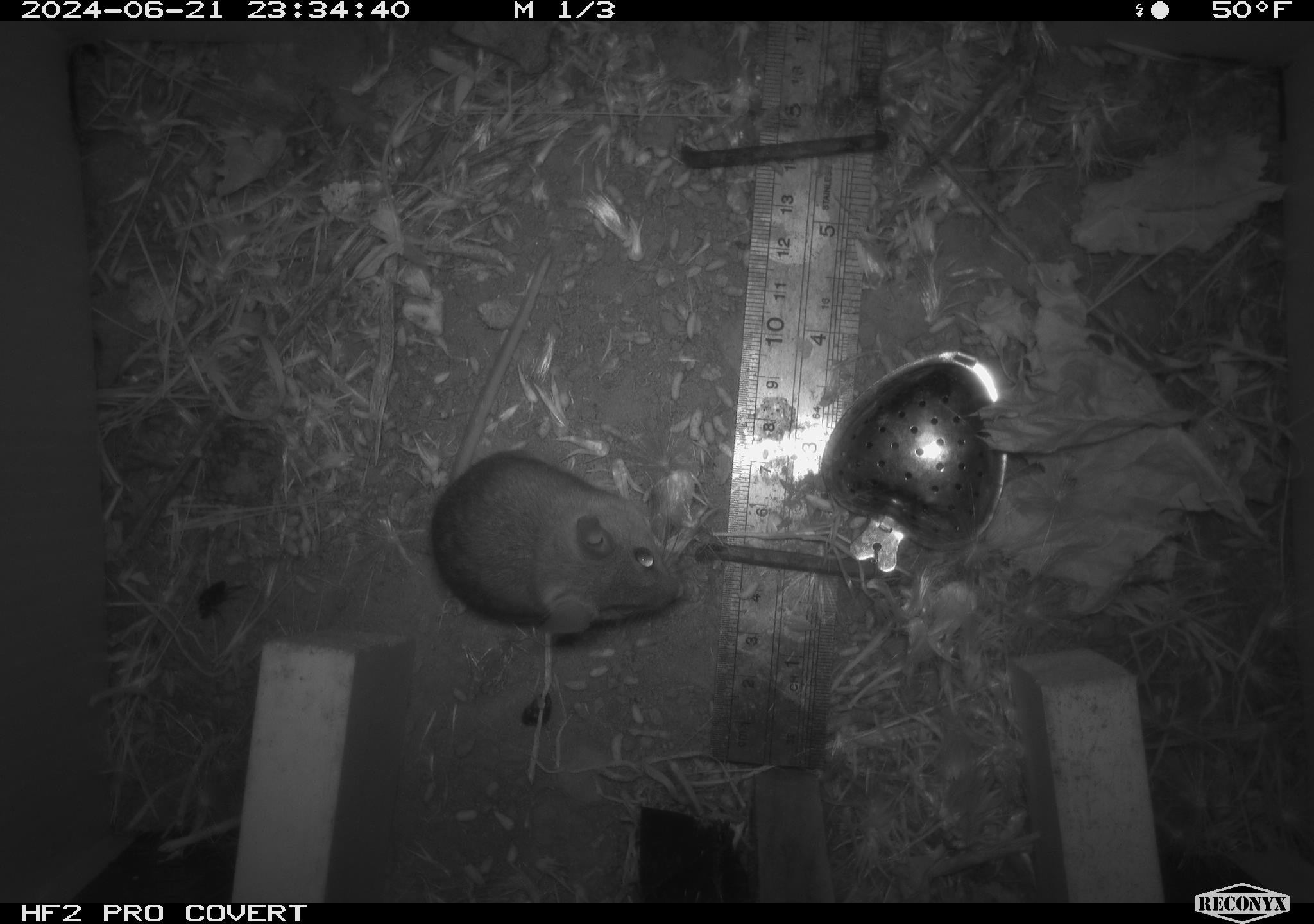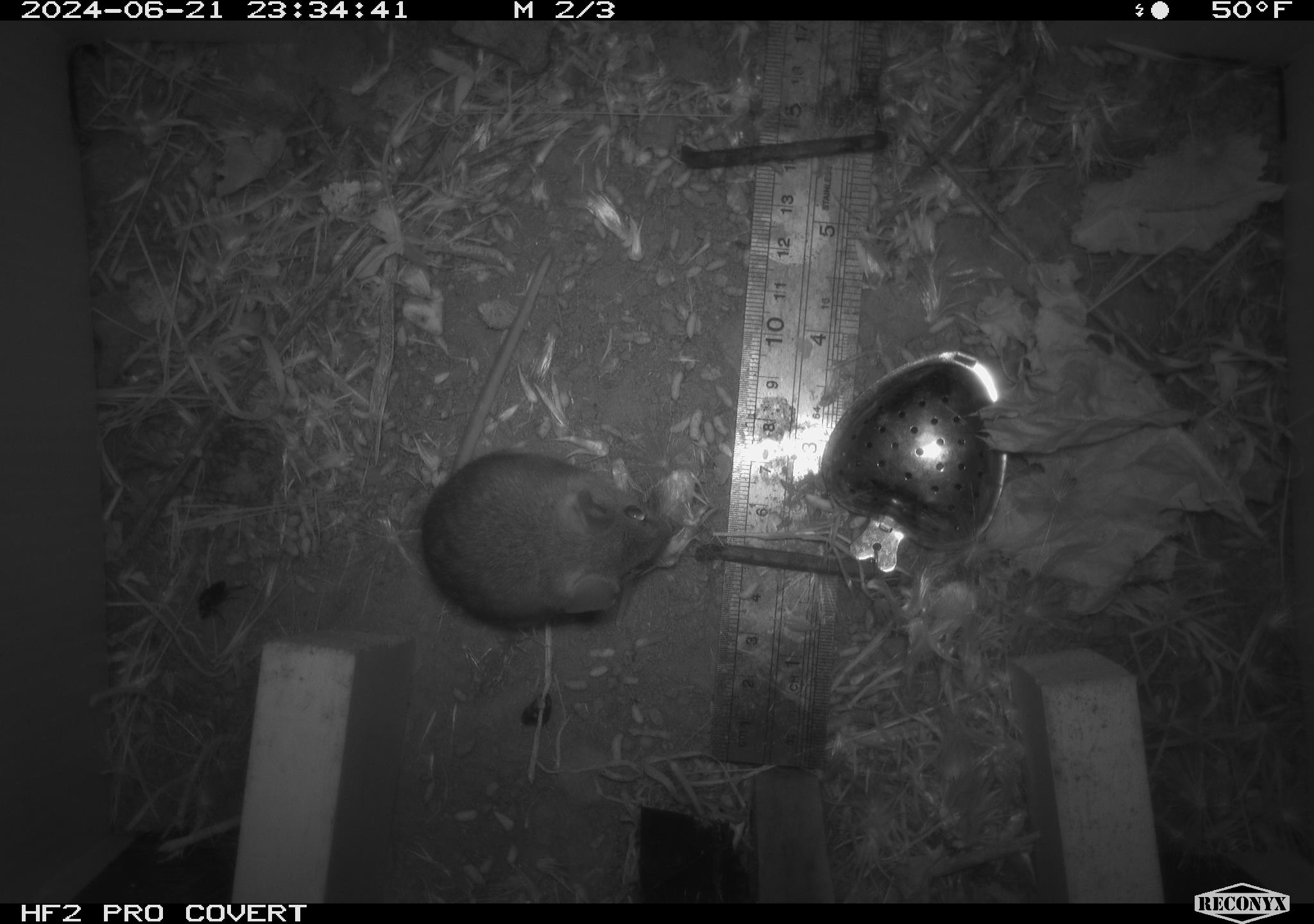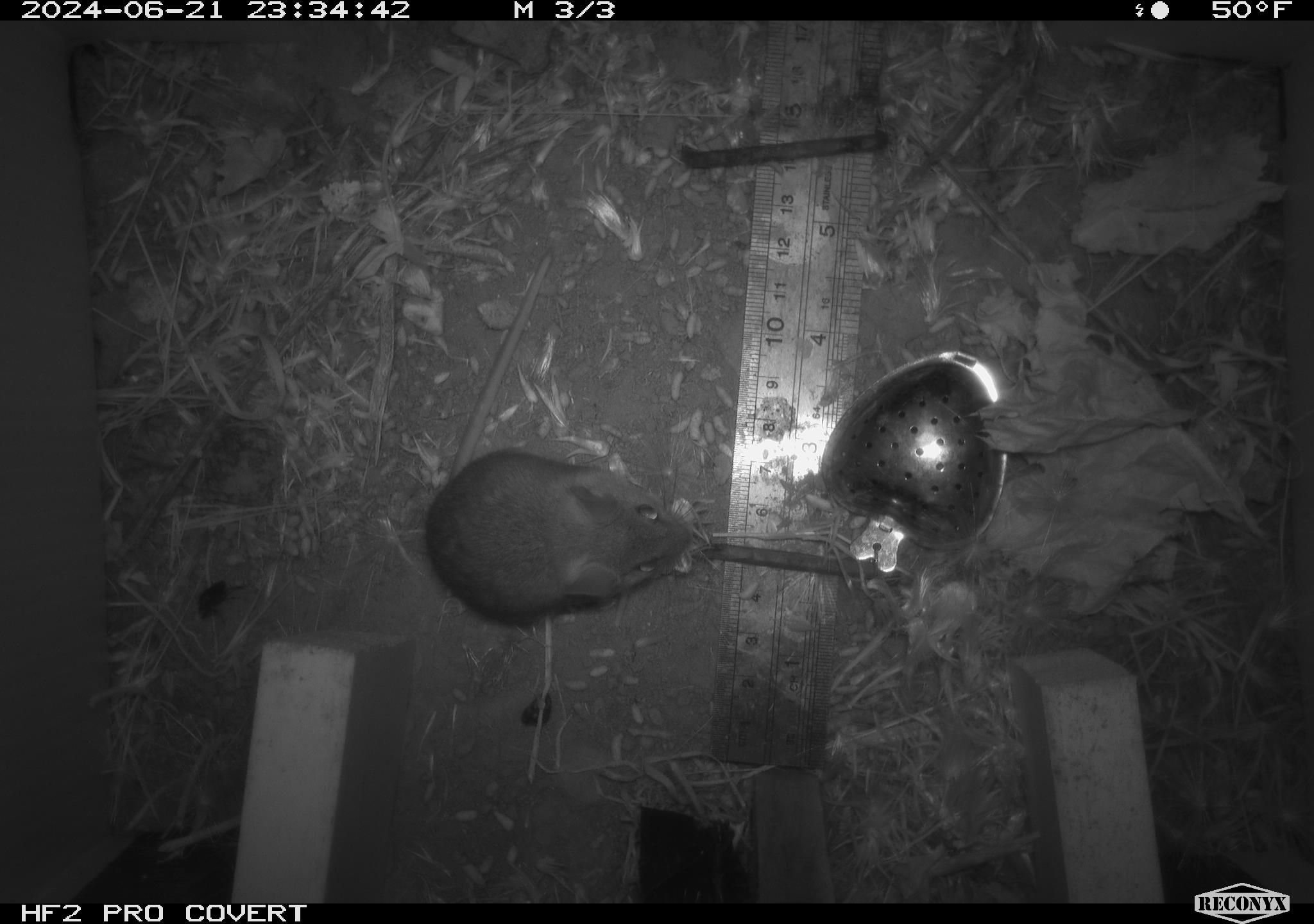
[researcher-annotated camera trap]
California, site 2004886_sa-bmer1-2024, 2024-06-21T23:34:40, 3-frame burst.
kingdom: Animalia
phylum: Chordata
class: Mammalia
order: Rodentia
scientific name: Rodentia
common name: mouse species